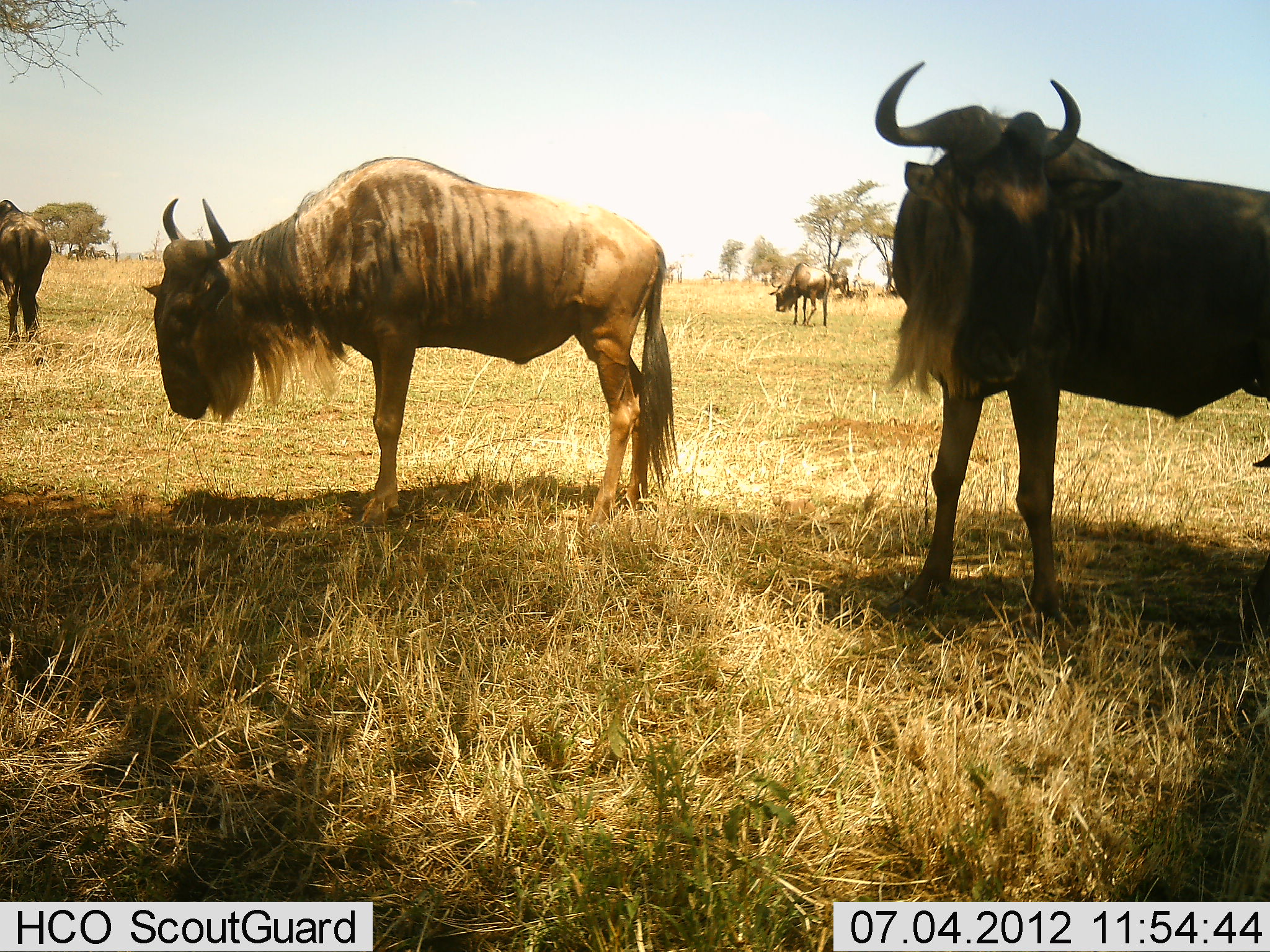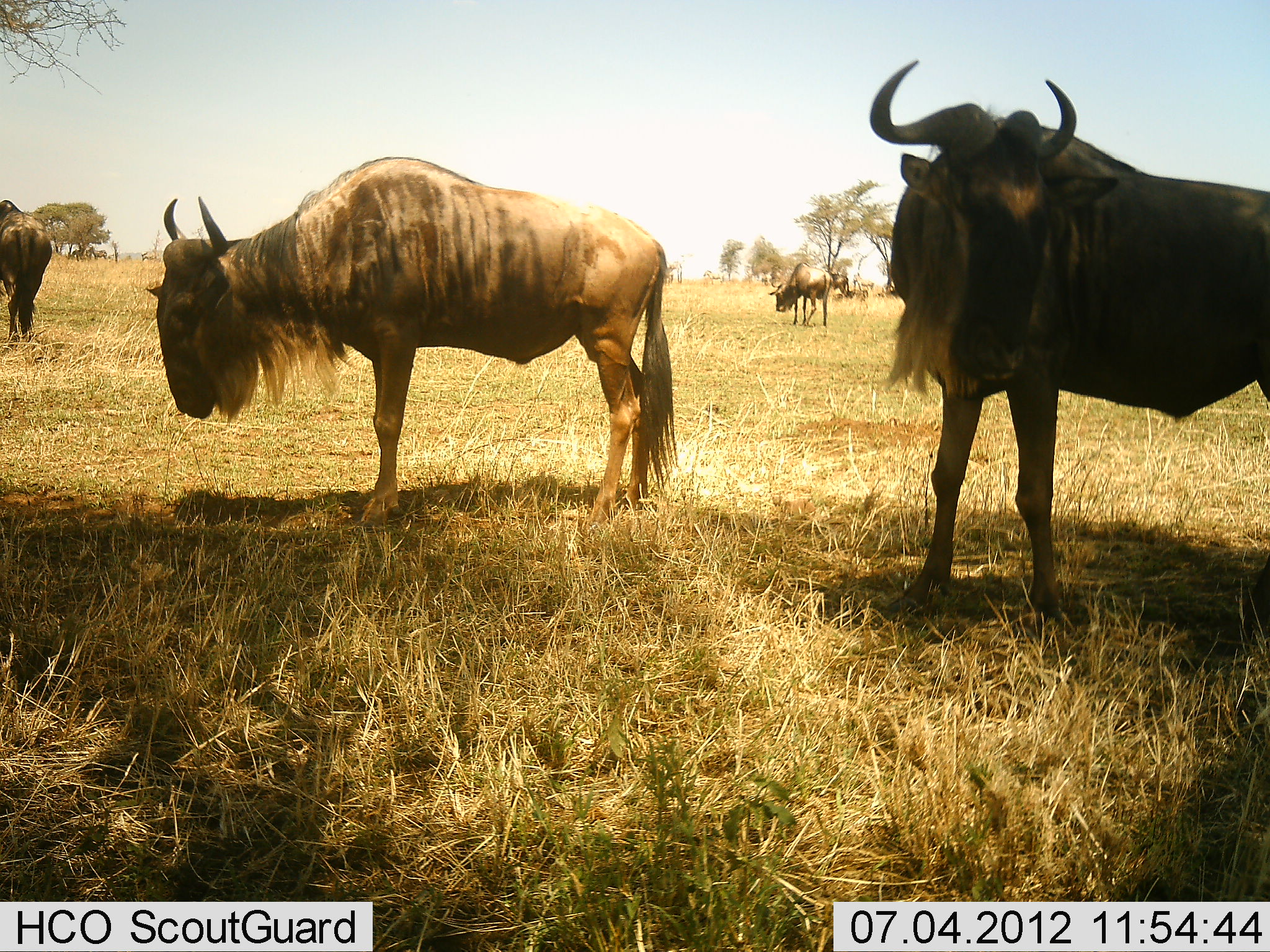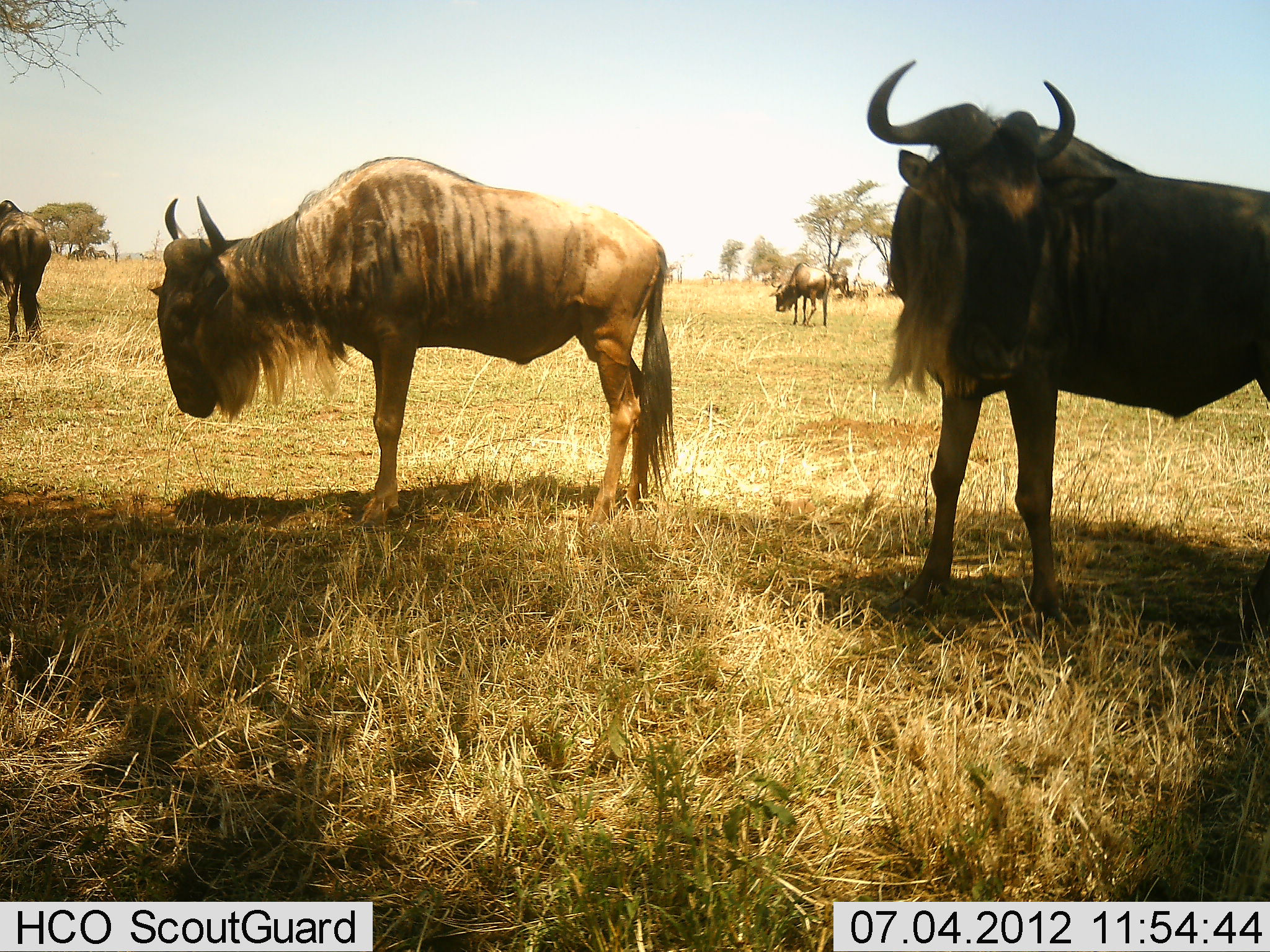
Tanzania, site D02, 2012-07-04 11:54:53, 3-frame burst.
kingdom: Animalia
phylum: Chordata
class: Mammalia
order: Artiodactyla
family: Bovidae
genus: Connochaetes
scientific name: Connochaetes taurinus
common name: blue wildebeest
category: wildebeest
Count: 4.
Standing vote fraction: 100%.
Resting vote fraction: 0%.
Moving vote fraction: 0%.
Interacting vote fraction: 0%.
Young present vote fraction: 0%.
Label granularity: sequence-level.